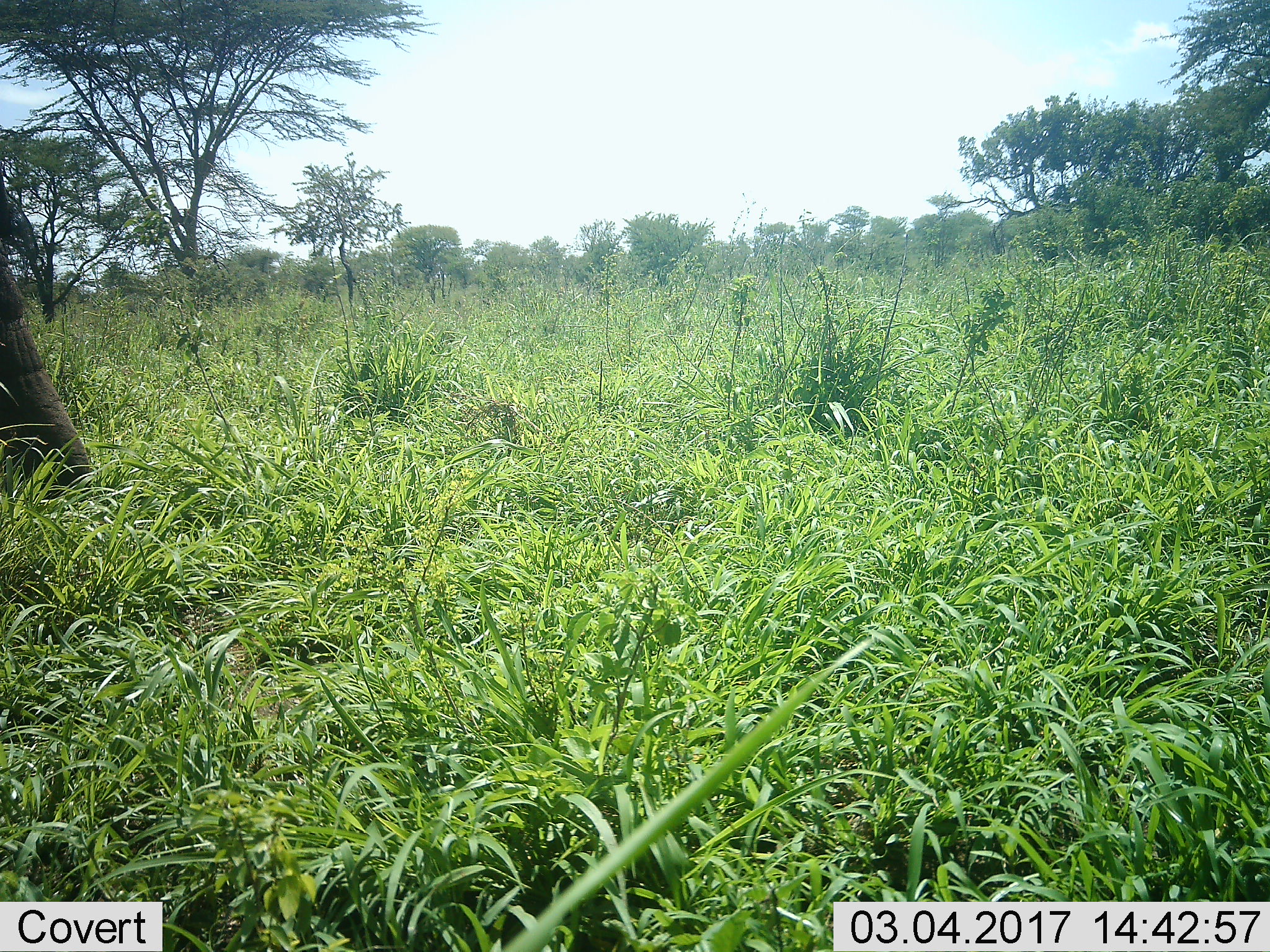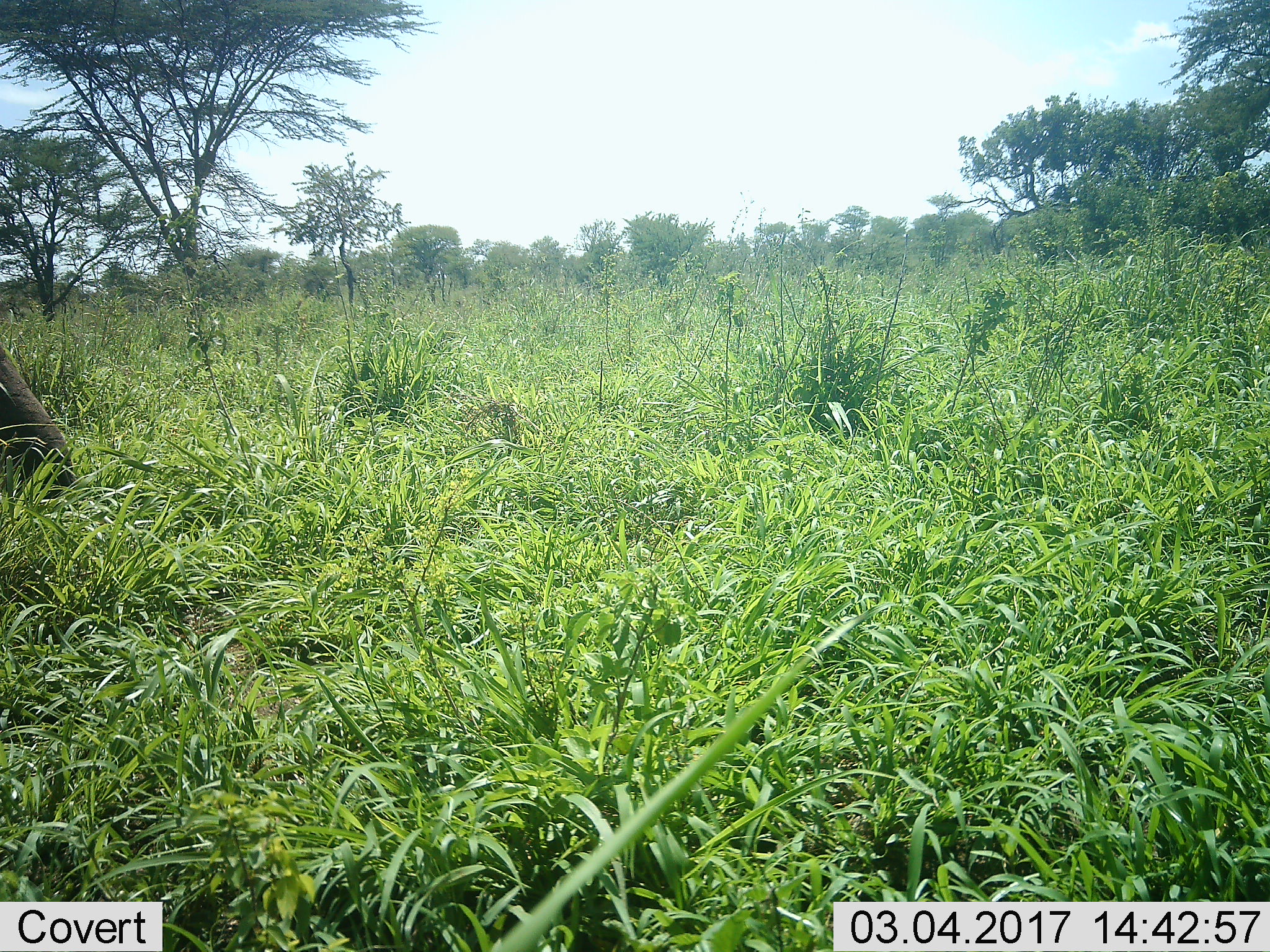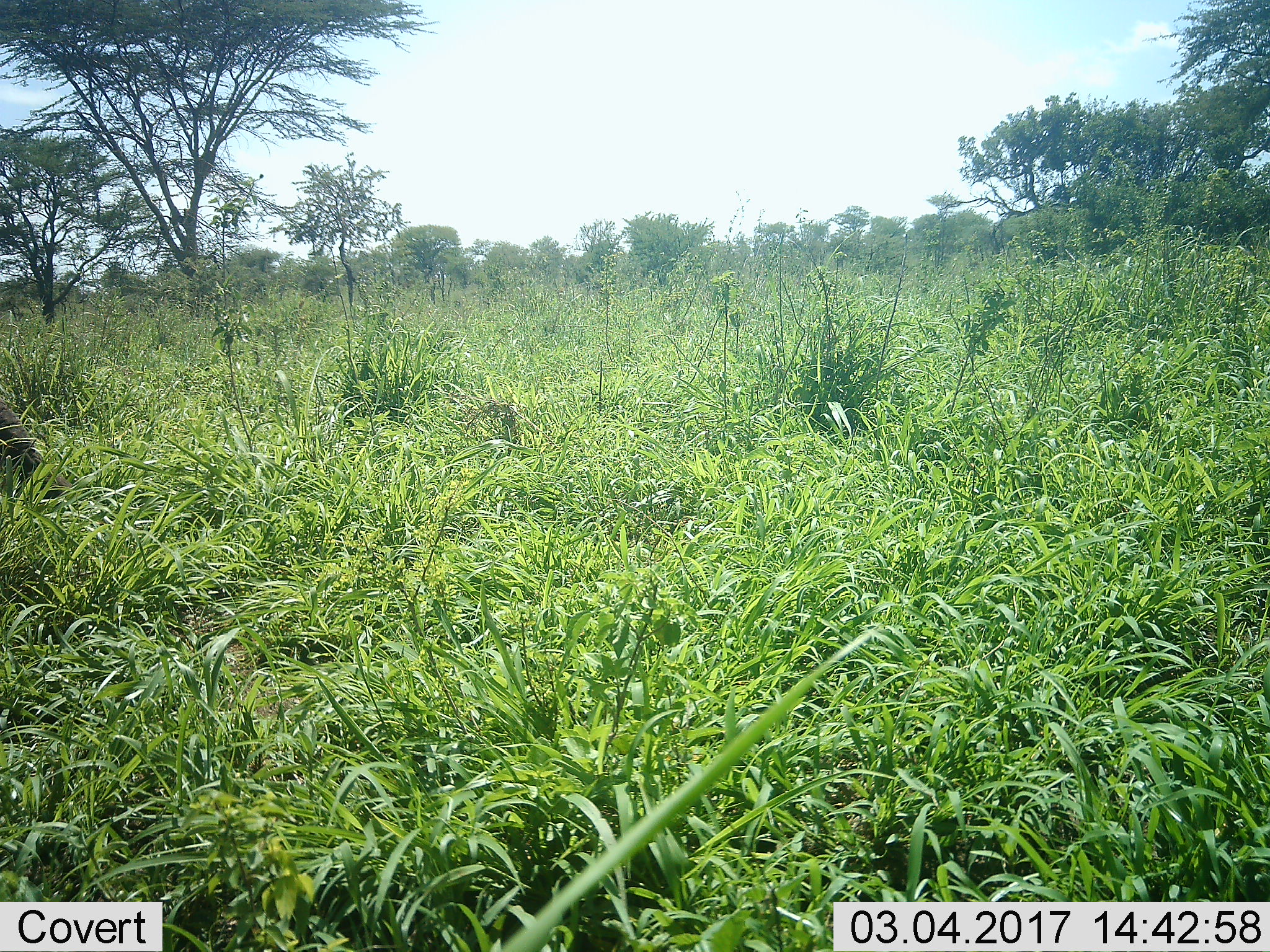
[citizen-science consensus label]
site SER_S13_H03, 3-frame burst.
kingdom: Animalia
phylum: Chordata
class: Mammalia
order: Proboscidea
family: Elephantidae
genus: Loxodonta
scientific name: Loxodonta africana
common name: african bush elephant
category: elephant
Elephant (african bush elephant) (Loxodonta africana), count 1. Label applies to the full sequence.